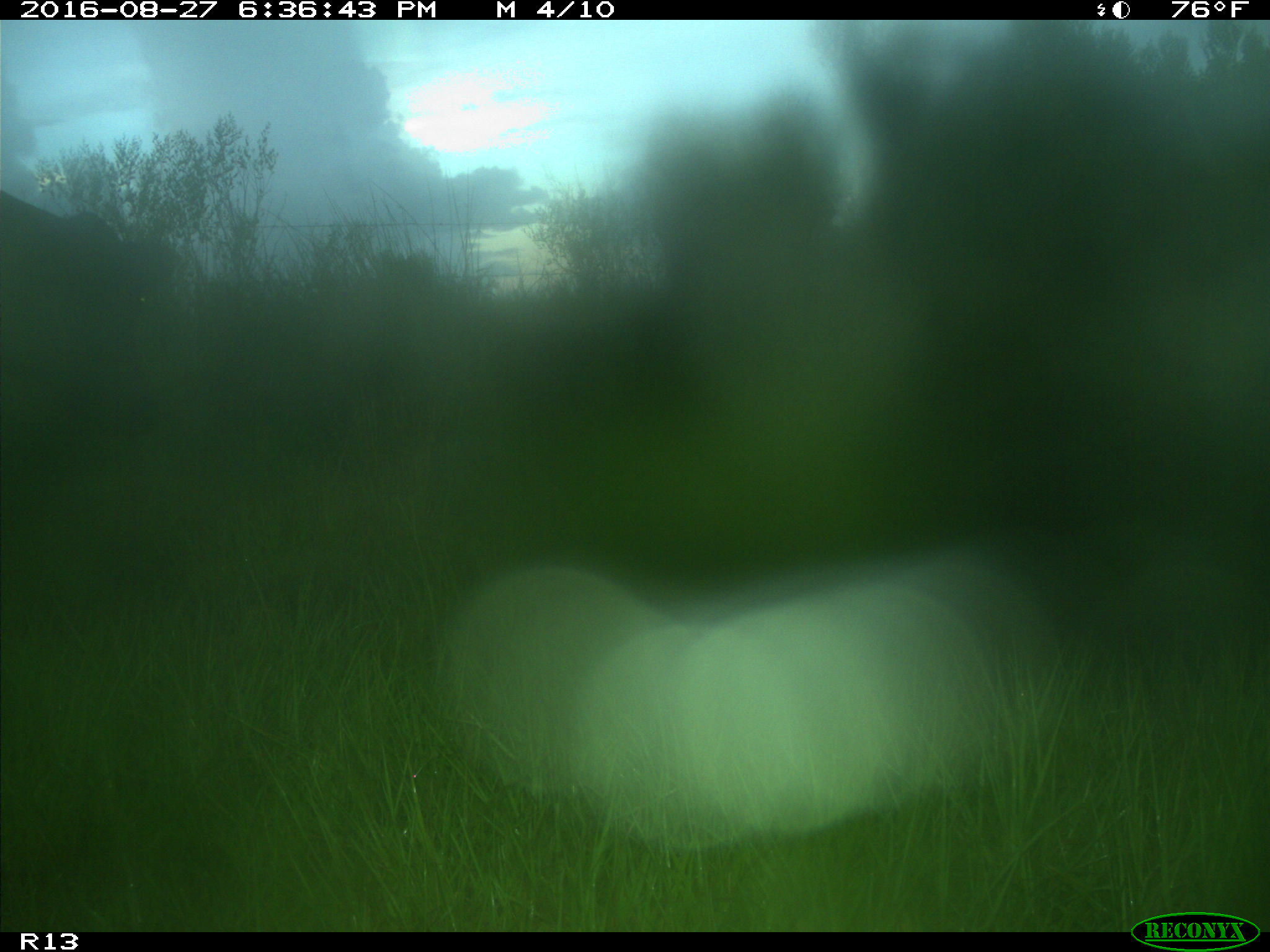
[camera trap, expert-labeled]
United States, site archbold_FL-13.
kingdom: Animalia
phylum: Chordata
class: Mammalia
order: Artiodactyla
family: Bovidae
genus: Bos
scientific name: Bos taurus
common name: domestic cow